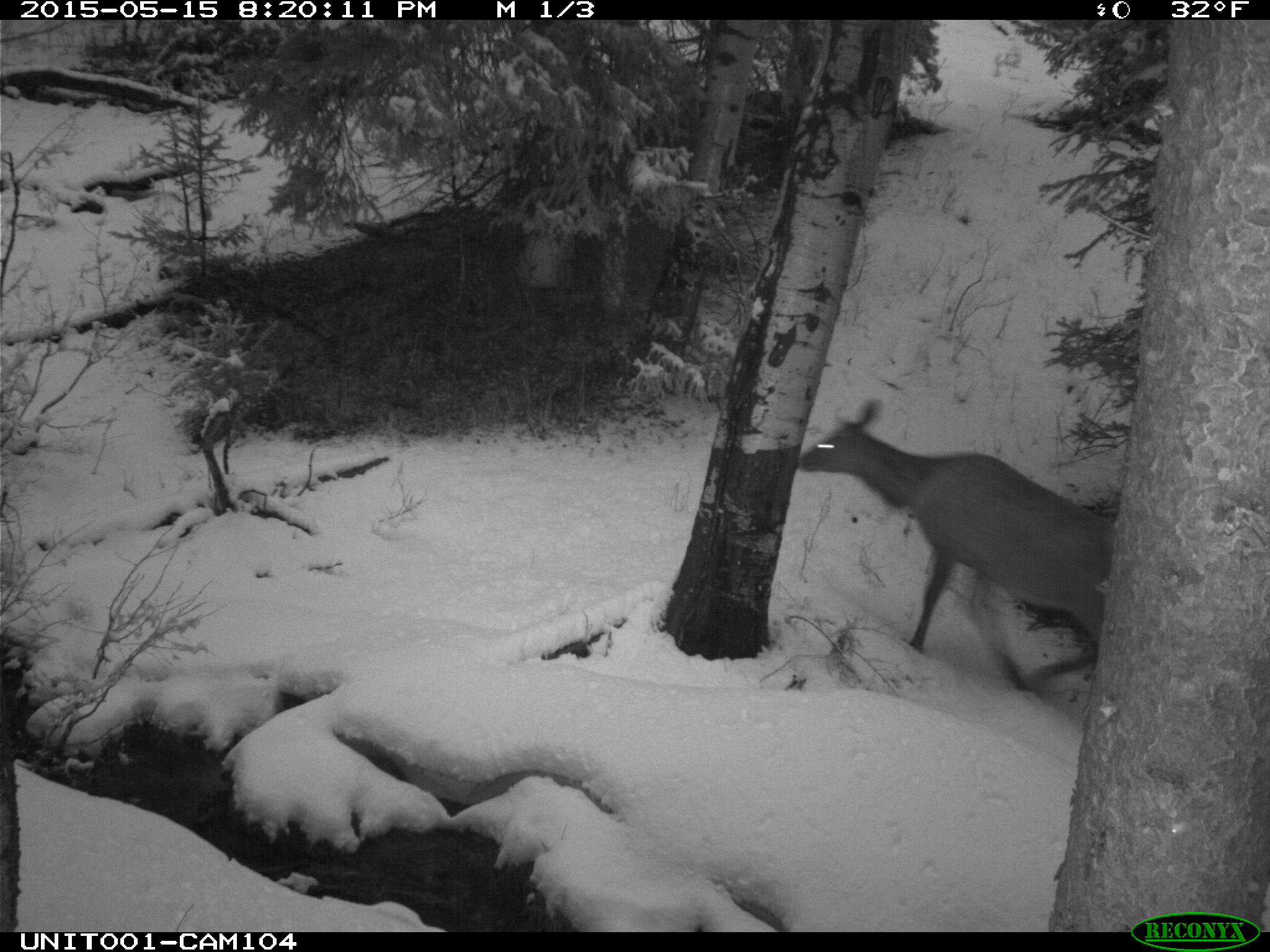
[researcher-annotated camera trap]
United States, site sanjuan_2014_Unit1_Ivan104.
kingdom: Animalia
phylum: Chordata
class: Mammalia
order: Artiodactyla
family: Cervidae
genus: Cervus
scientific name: Cervus elaphus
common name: red deer